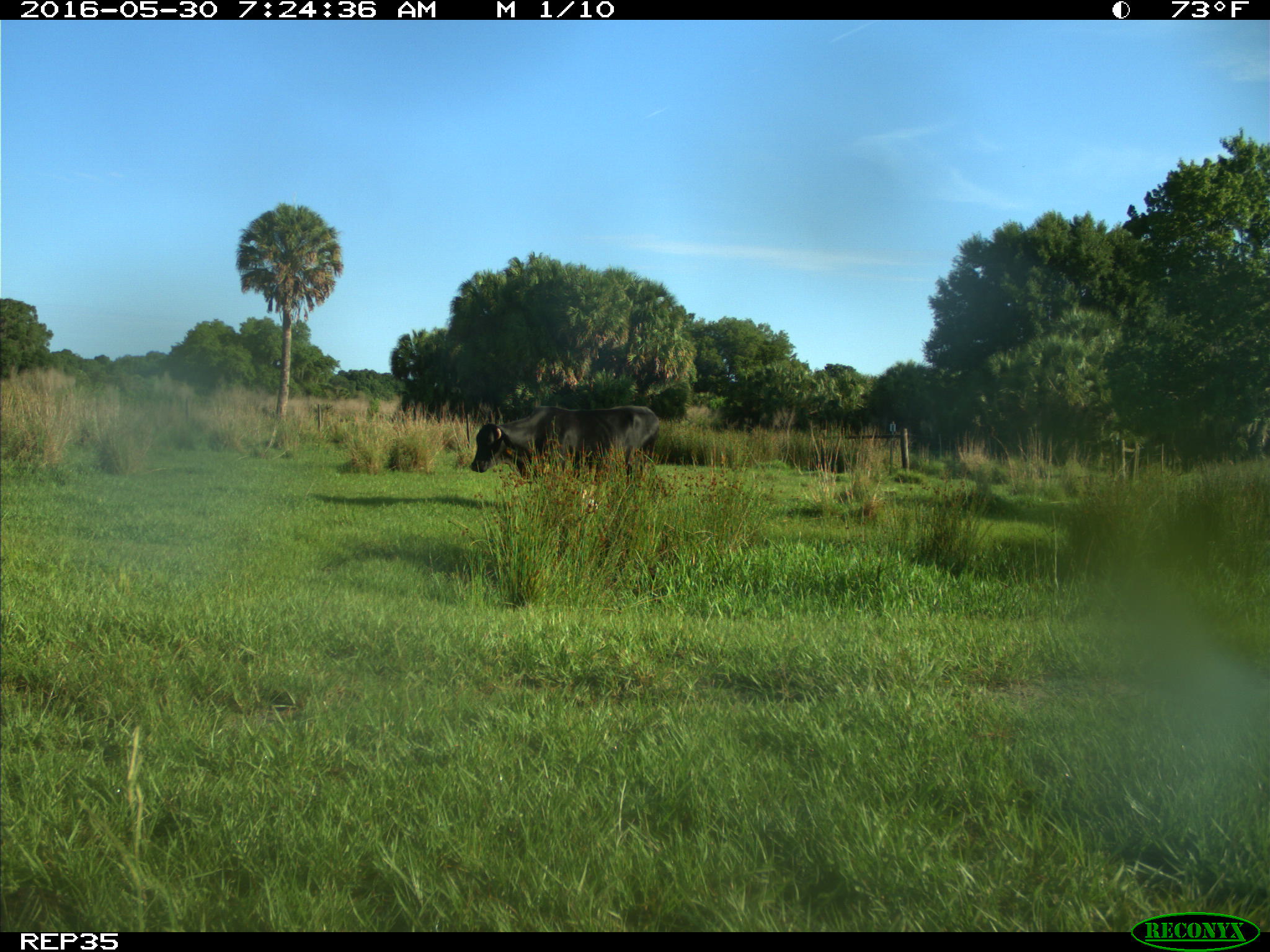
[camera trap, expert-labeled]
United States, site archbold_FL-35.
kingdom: Animalia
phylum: Chordata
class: Mammalia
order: Artiodactyla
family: Bovidae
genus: Bos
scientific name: Bos taurus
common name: domestic cow